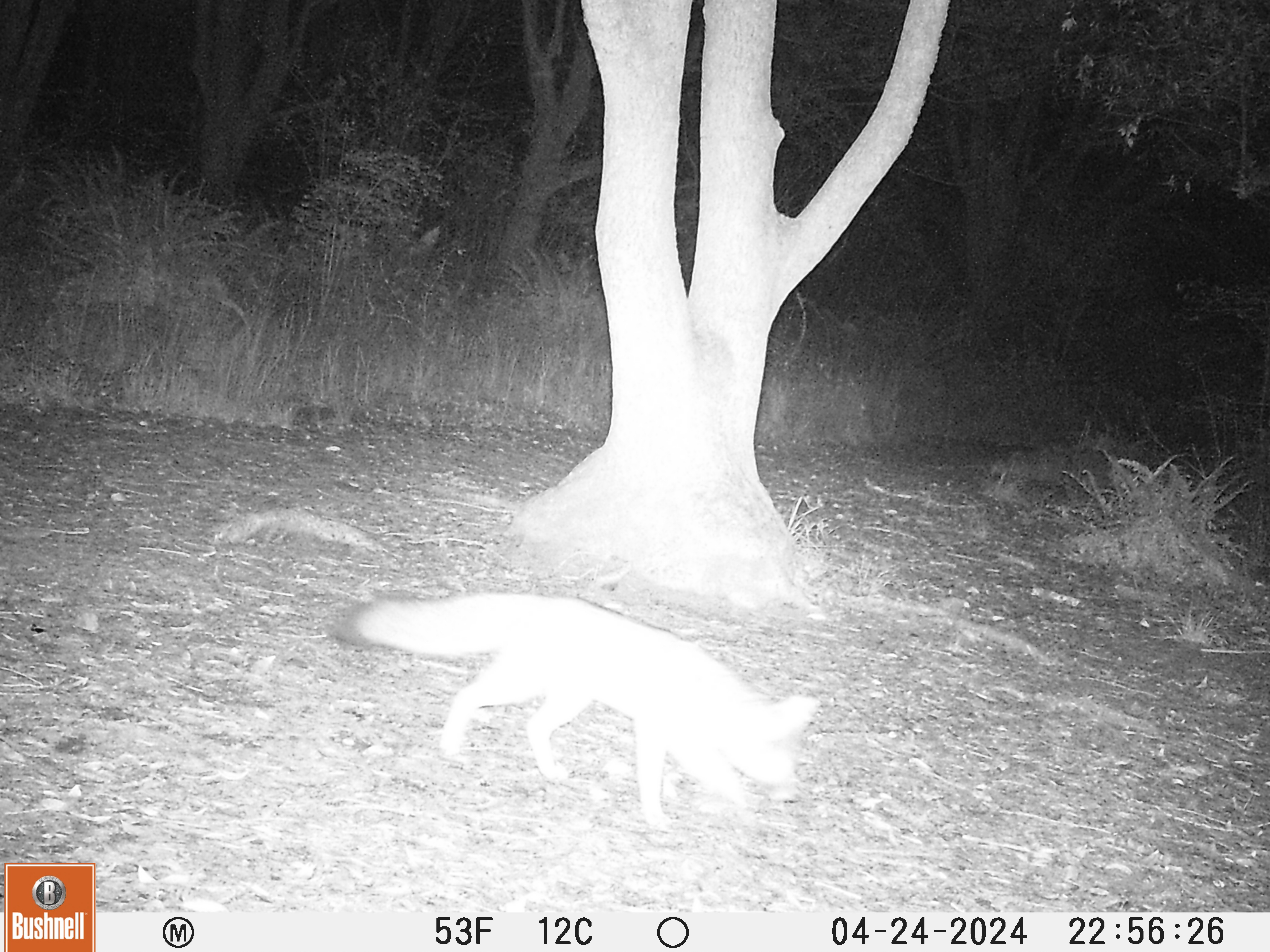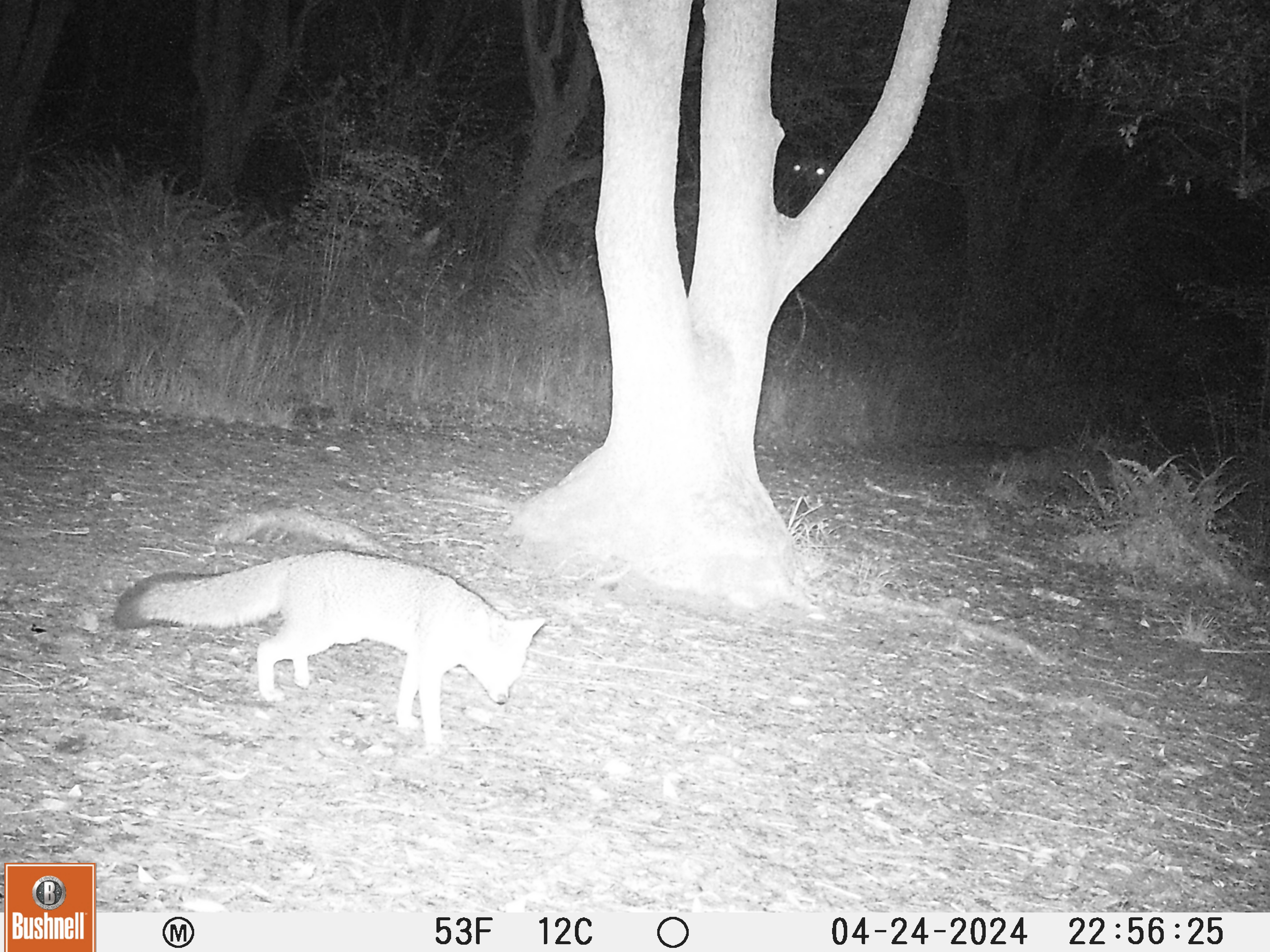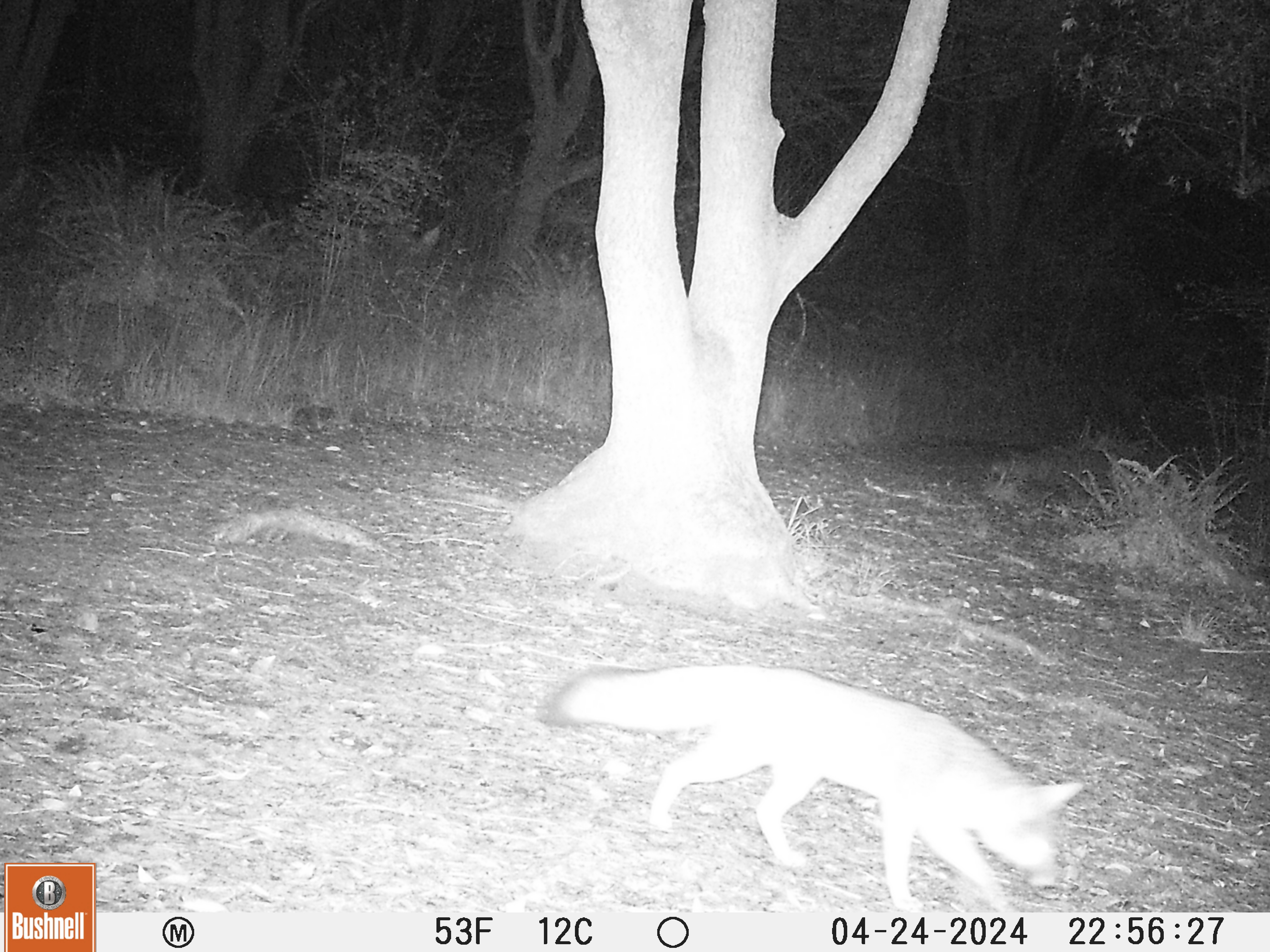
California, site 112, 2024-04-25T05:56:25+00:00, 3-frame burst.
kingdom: Animalia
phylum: Chordata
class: Mammalia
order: Carnivora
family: Canidae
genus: Urocyon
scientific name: Urocyon cinereoargenteus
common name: gray fox